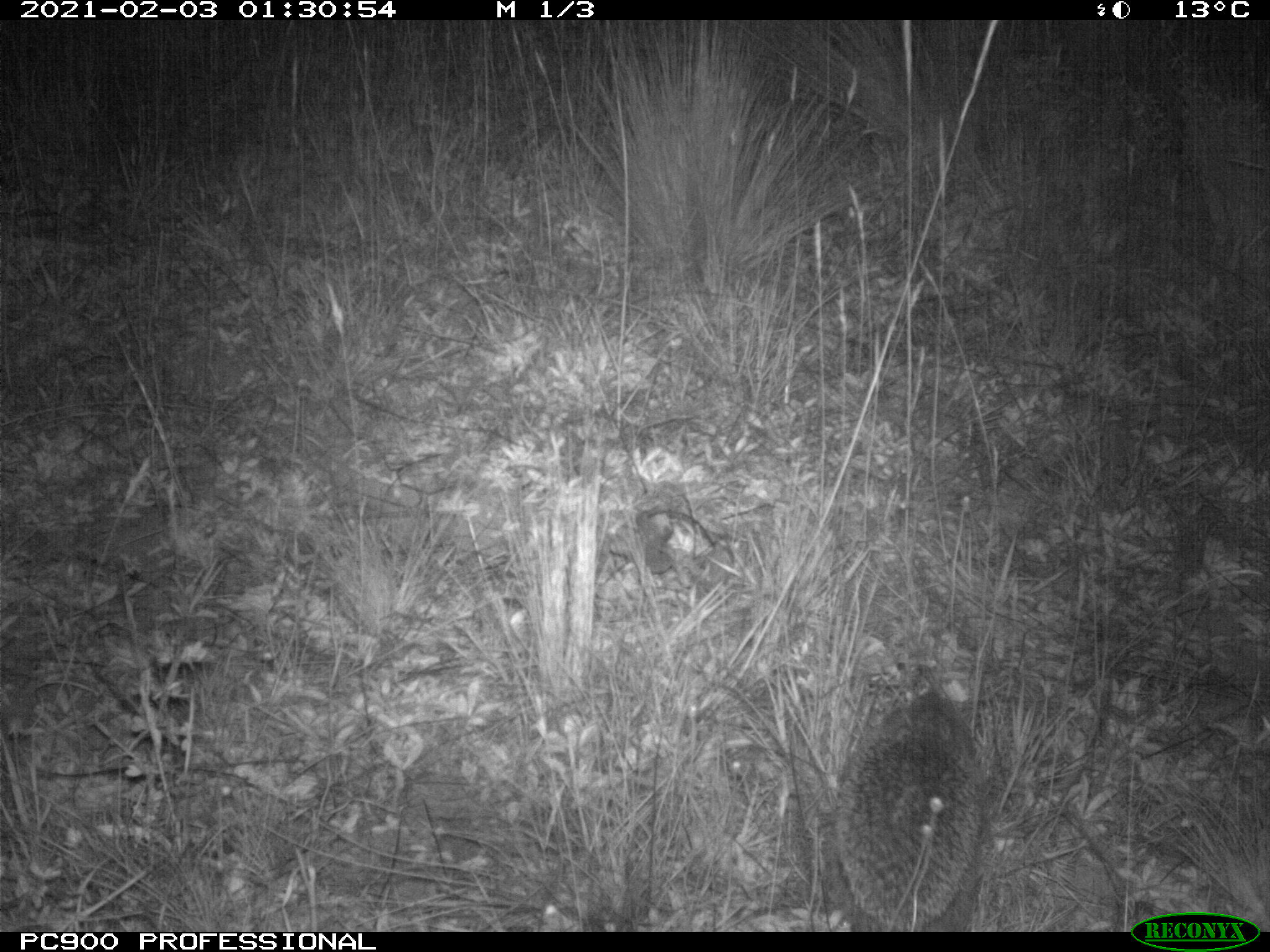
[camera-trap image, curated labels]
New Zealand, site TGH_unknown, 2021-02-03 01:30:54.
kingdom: Animalia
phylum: Chordata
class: Mammalia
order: Eulipotyphla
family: Erinaceidae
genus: Erinaceus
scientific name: Erinaceus europaeus europaeus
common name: european hedgehog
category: hedgehog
Hedgehog (european hedgehog) (Erinaceus europaeus europaeus).